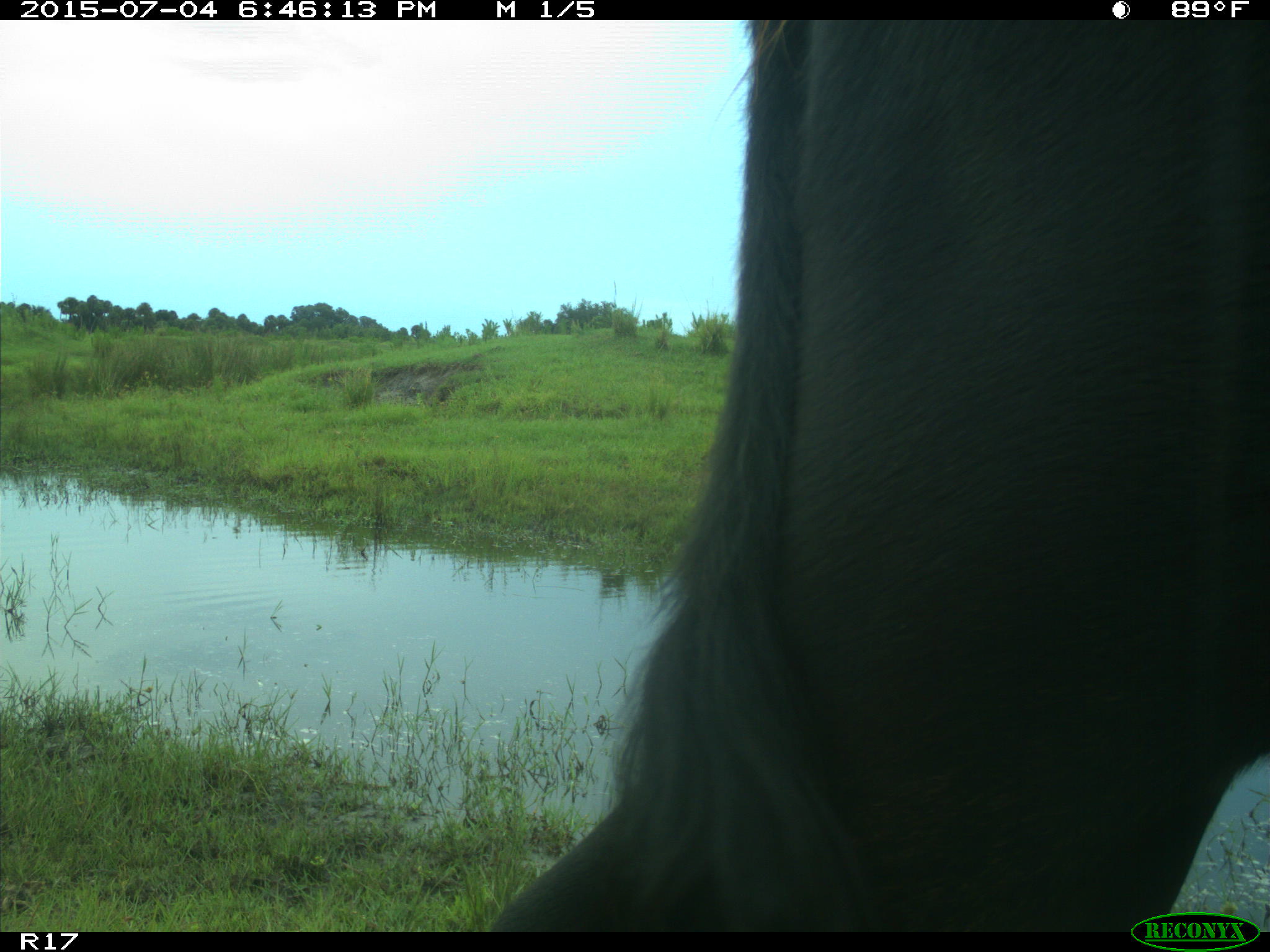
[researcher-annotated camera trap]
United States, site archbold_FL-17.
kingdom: Animalia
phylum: Chordata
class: Mammalia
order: Artiodactyla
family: Bovidae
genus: Bos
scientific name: Bos taurus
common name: domestic cow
Bos taurus (domestic cow).